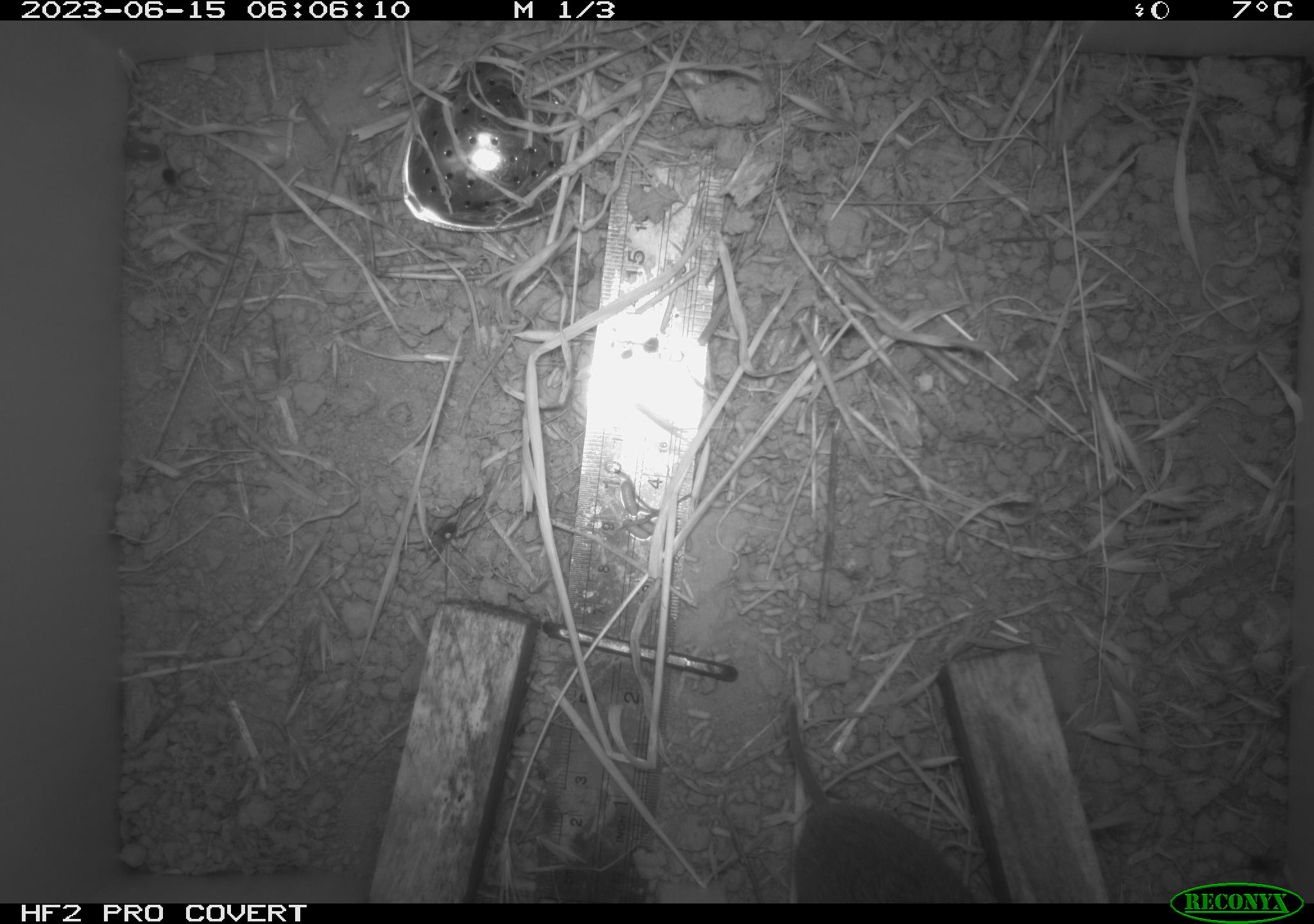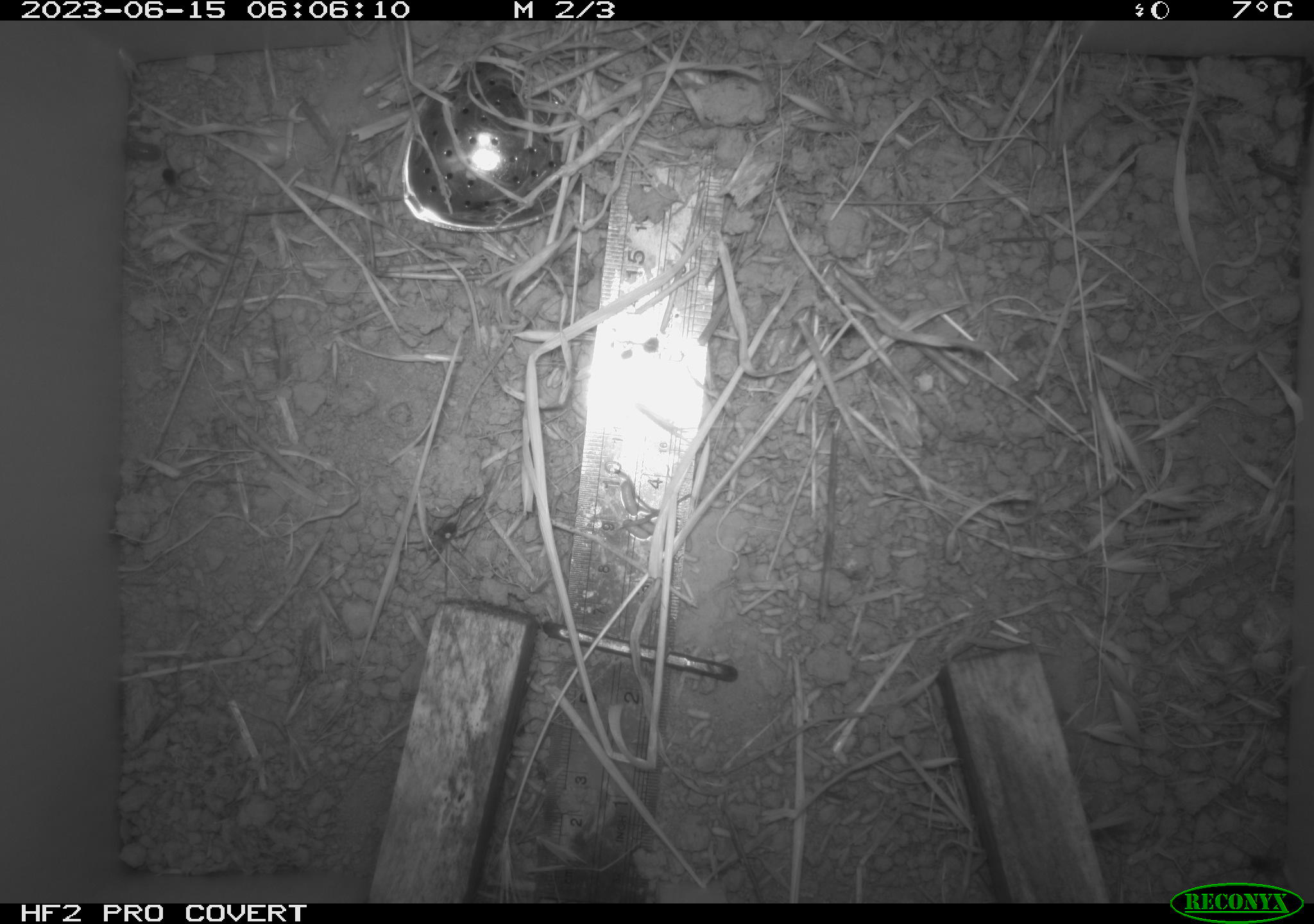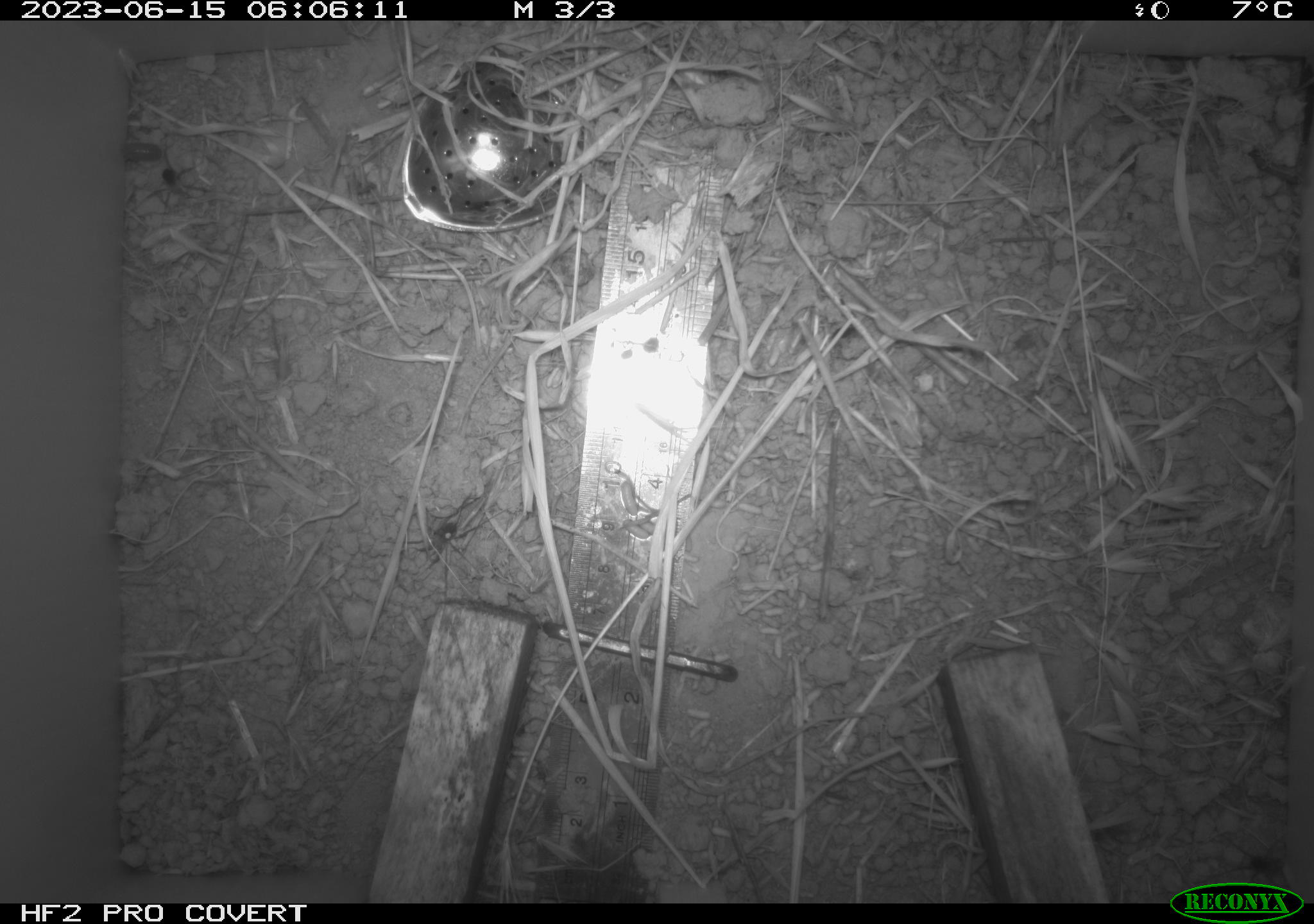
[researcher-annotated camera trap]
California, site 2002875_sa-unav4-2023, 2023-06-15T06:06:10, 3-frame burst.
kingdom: Animalia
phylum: Chordata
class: Mammalia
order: Rodentia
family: Cricetidae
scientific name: Arvicolinae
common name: voles, lemmings, and muskrats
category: arvicolinae subfamily